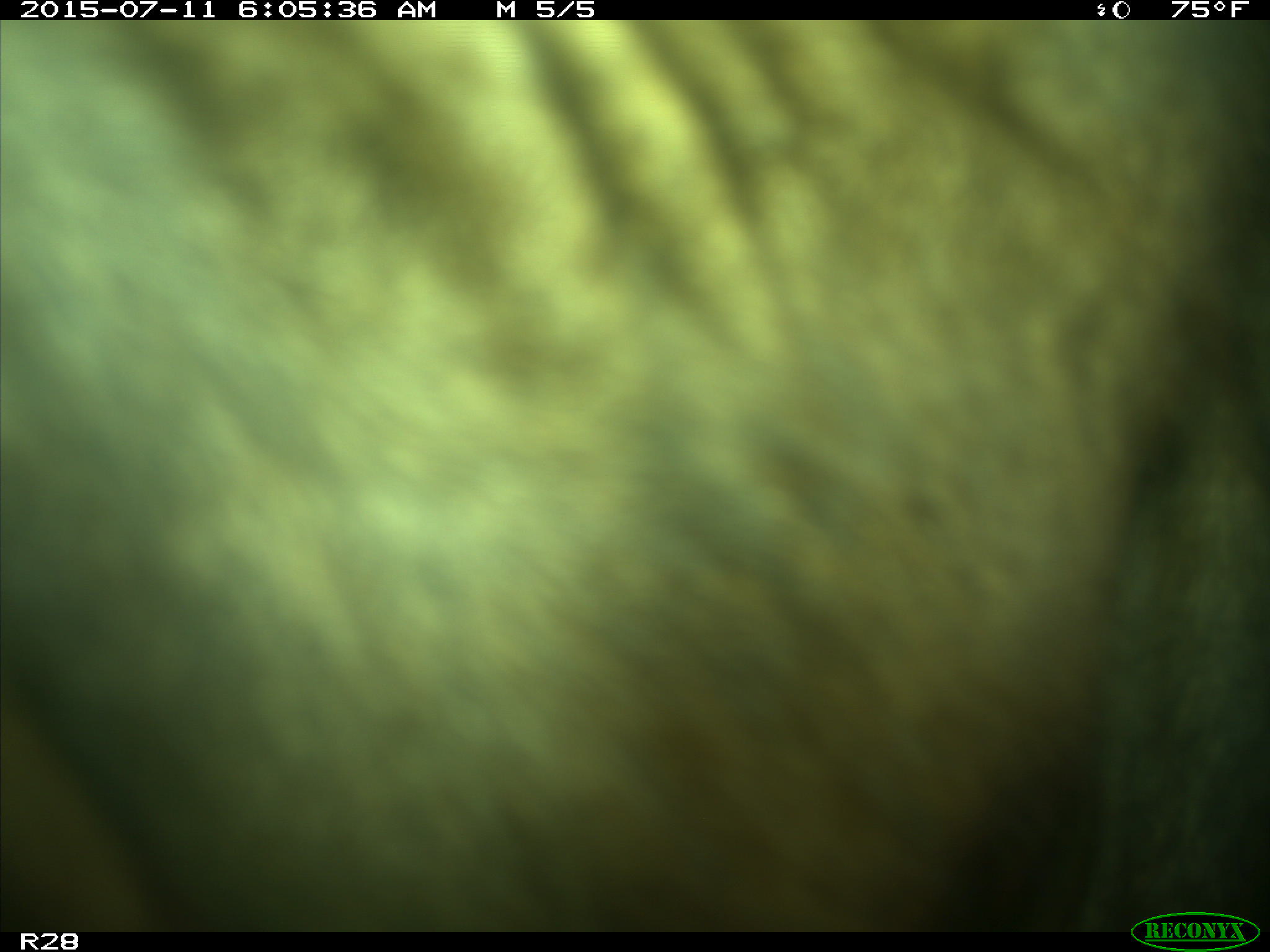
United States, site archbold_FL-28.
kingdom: Animalia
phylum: Chordata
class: Mammalia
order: Artiodactyla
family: Bovidae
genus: Bos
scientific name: Bos taurus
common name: domestic cow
Bos taurus (domestic cow).